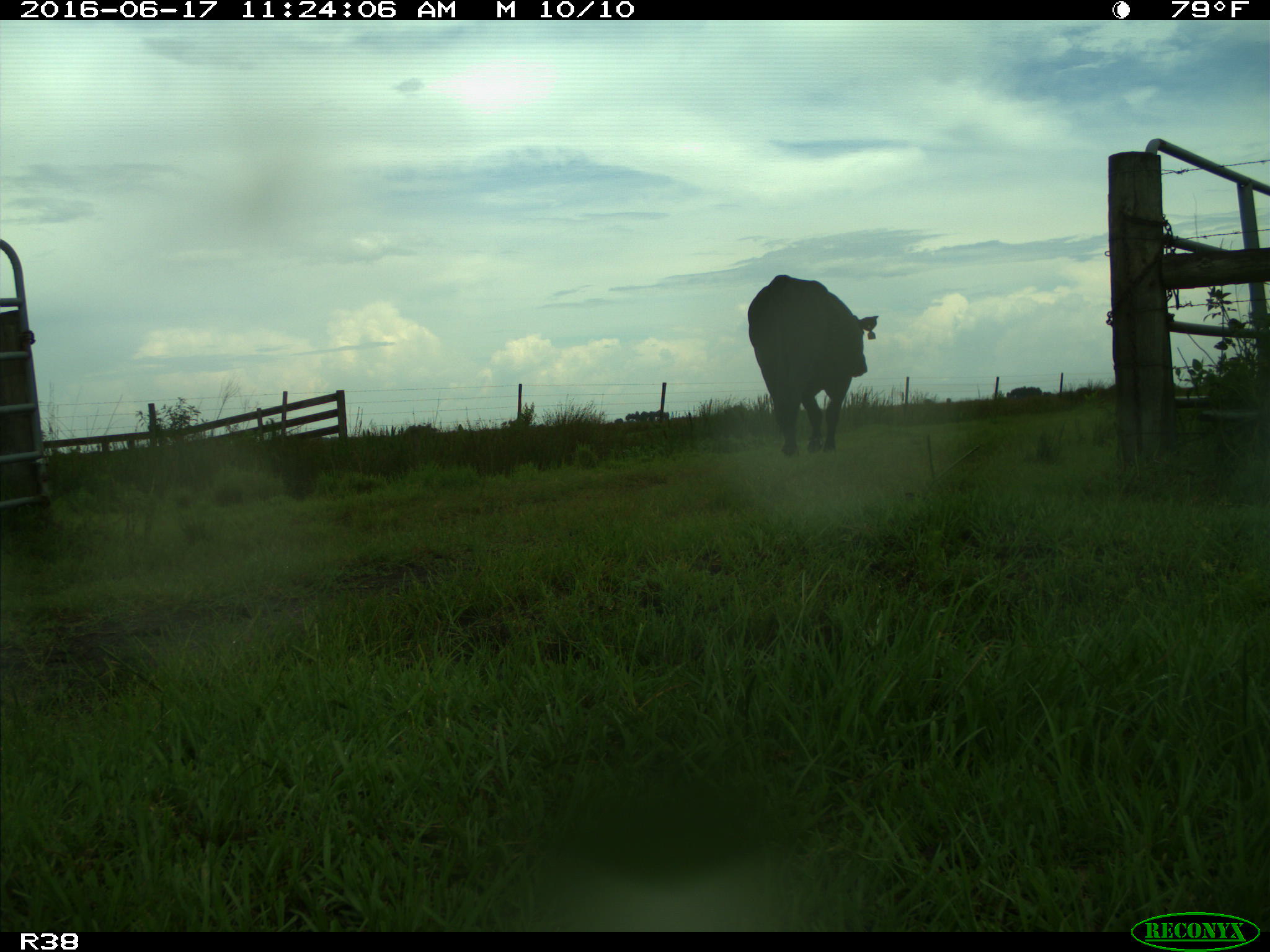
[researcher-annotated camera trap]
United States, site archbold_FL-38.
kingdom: Animalia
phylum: Chordata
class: Mammalia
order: Artiodactyla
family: Bovidae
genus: Bos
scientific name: Bos taurus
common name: domestic cow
Bos taurus (domestic cow).